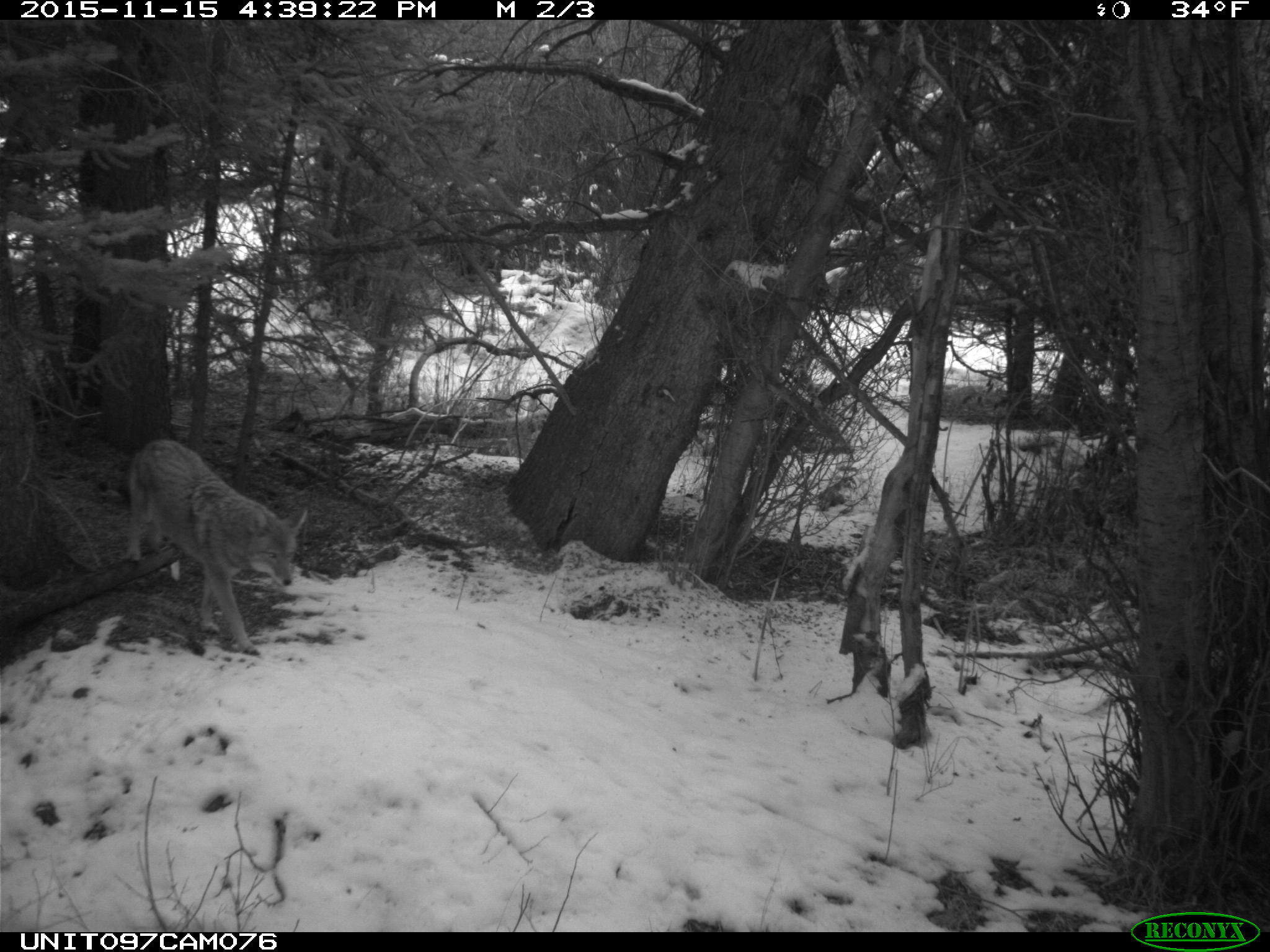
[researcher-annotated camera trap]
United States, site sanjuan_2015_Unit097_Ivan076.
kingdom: Animalia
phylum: Chordata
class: Mammalia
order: Carnivora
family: Canidae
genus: Canis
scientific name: Canis latrans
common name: coyote